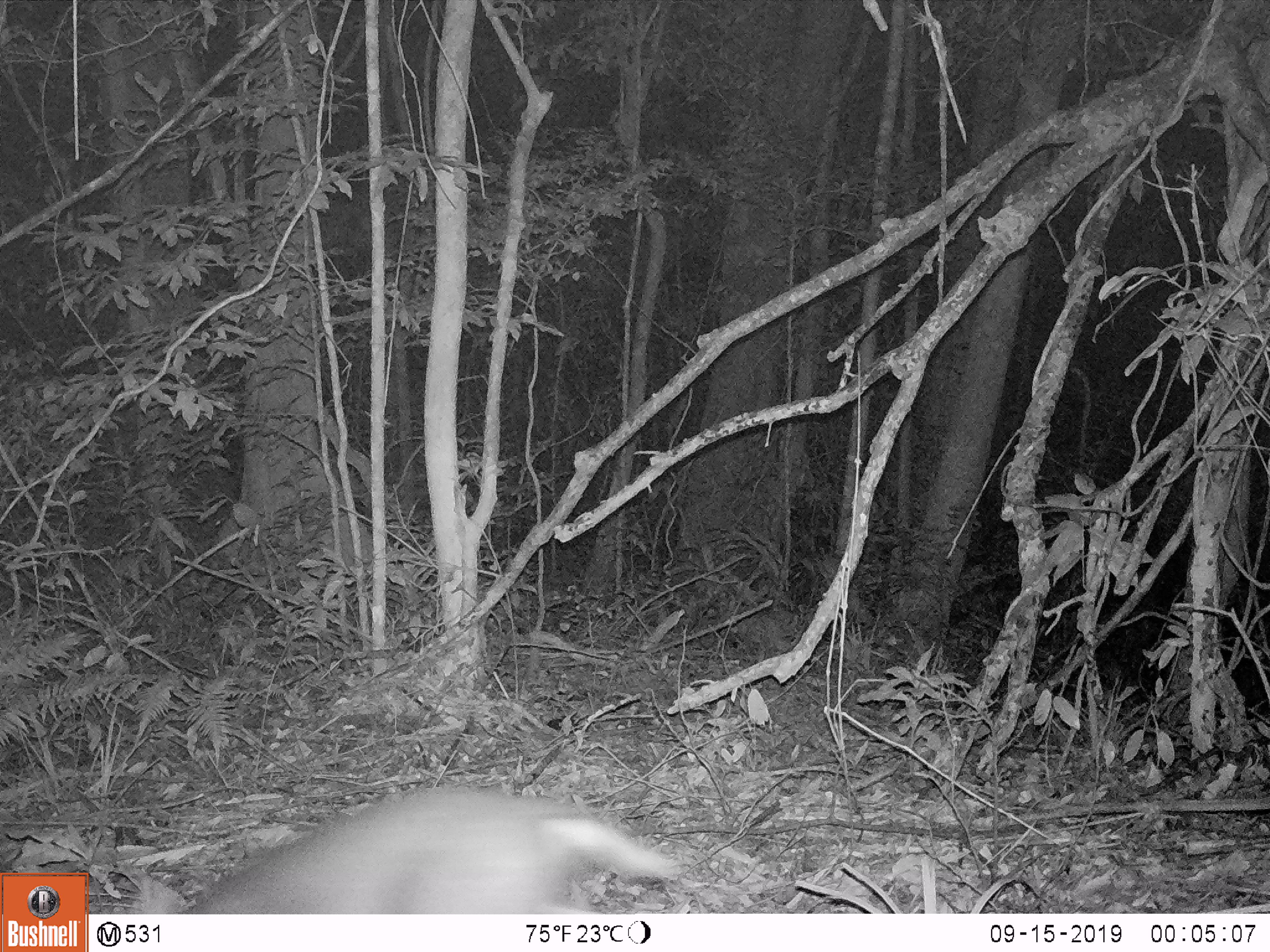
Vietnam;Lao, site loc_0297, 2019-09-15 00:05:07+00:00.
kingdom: Animalia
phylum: Chordata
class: Mammalia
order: Artiodactyla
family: Cervidae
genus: Muntiacus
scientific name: Muntiacus rooseveltorum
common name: roosevelt's muntjac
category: roosevelts muntjac group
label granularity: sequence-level